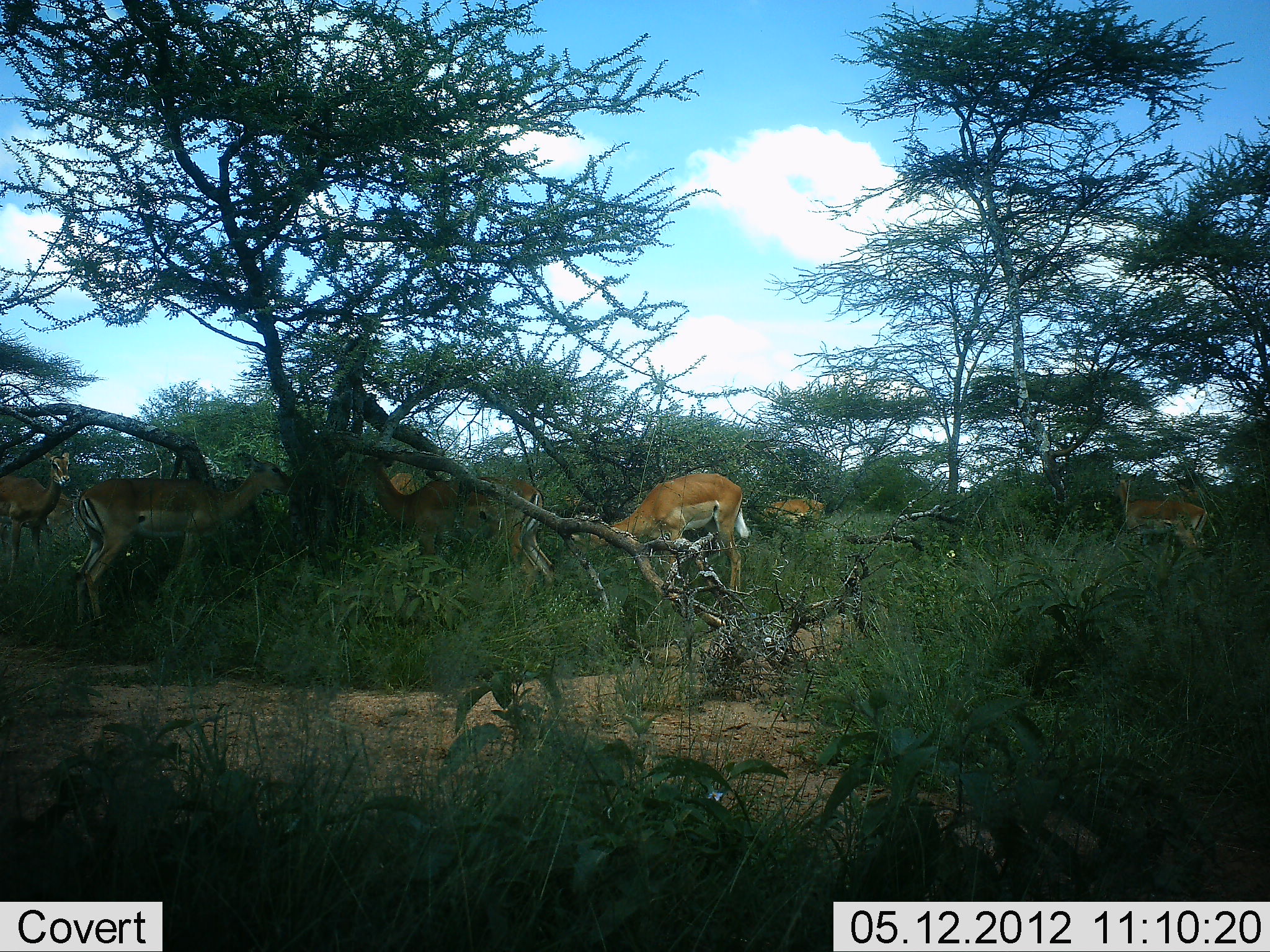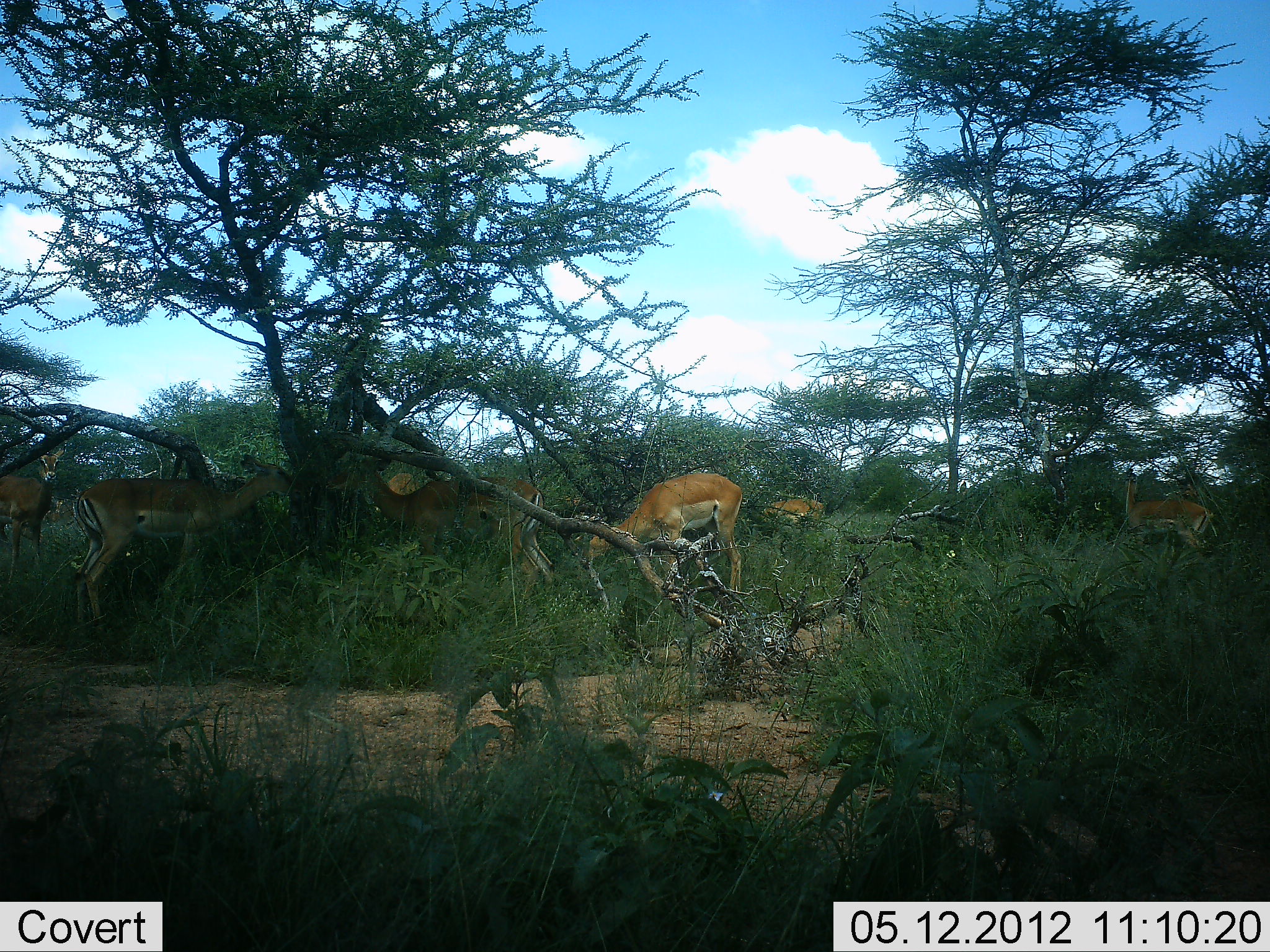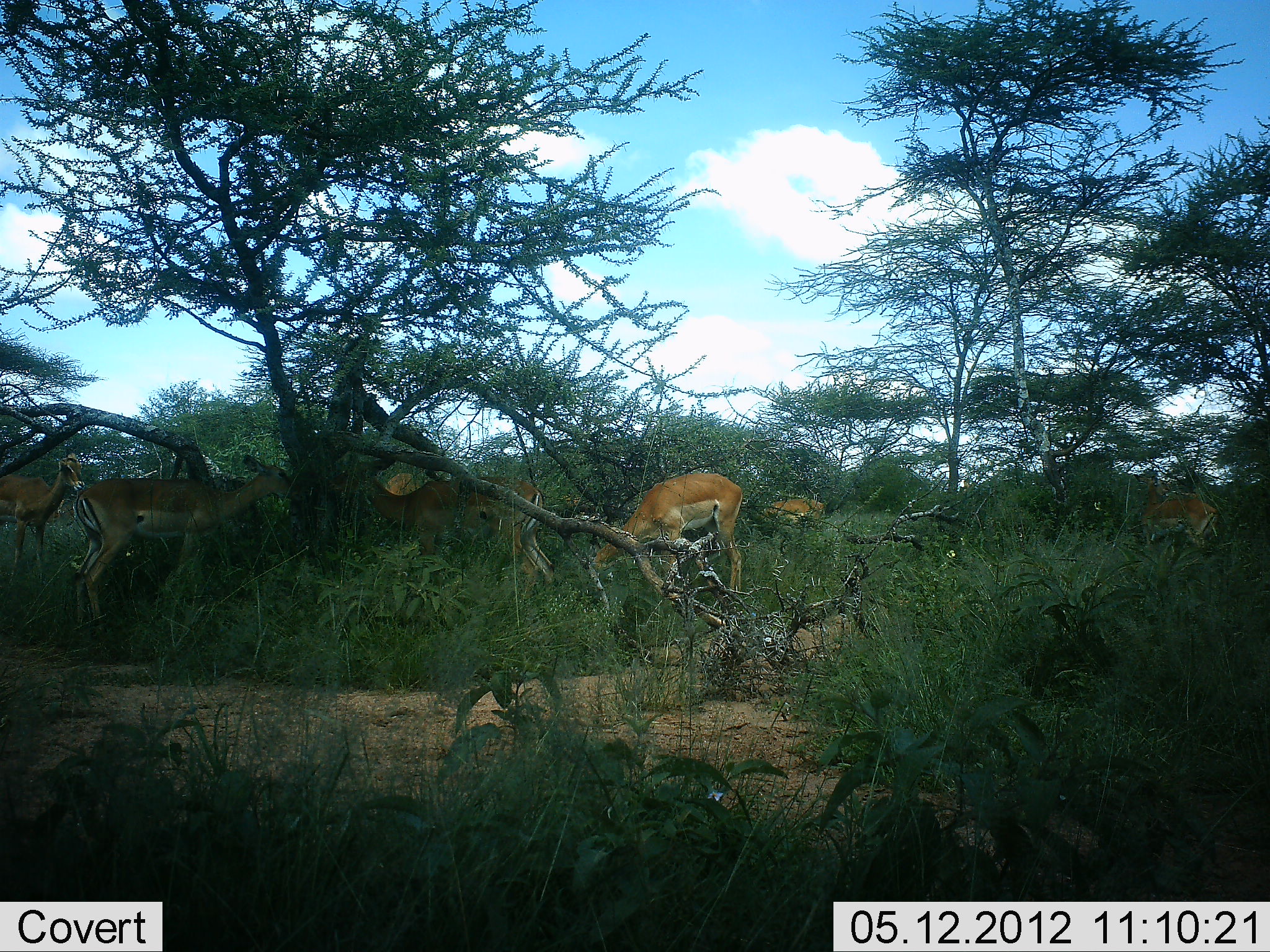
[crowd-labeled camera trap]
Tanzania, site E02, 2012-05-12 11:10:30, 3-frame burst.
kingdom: Animalia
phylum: Chordata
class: Mammalia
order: Artiodactyla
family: Bovidae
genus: Aepyceros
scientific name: Aepyceros melampus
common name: impala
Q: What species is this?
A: Impala (Aepyceros melampus).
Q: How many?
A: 8.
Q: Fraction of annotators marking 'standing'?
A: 50%.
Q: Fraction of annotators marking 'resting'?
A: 0%.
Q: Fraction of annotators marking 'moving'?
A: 10%.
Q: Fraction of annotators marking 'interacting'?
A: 0%.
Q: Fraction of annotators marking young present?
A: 0%.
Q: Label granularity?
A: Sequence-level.